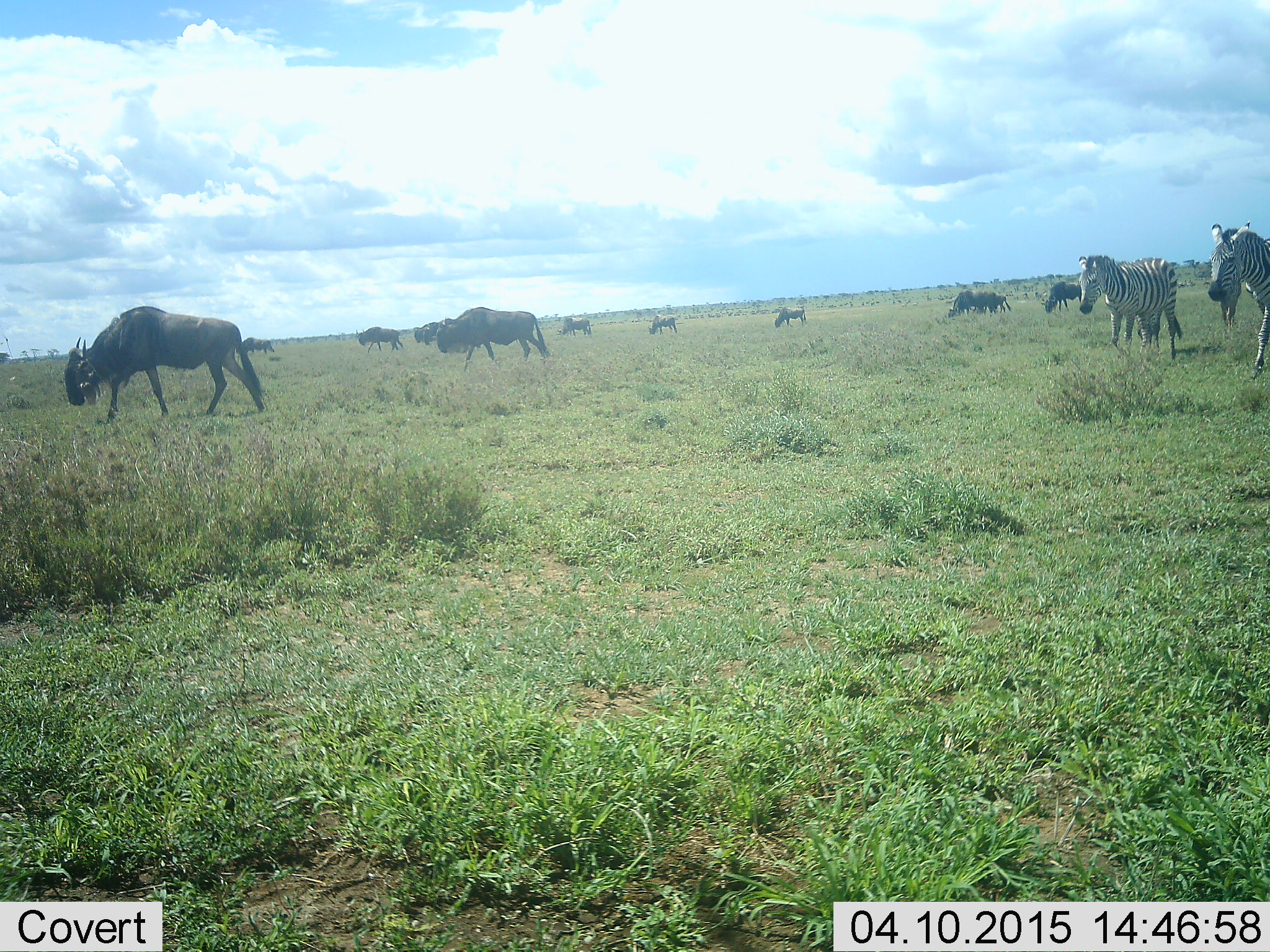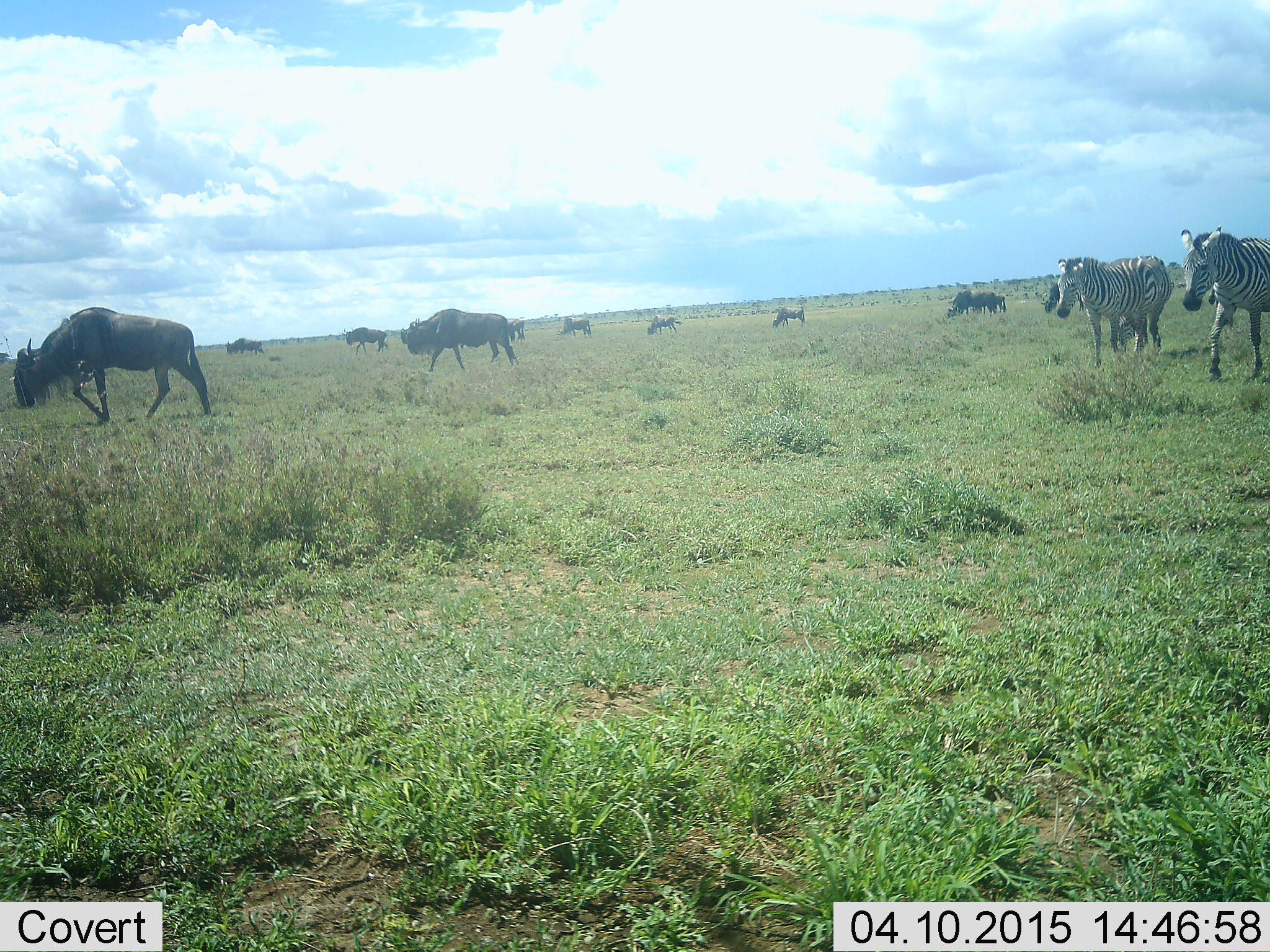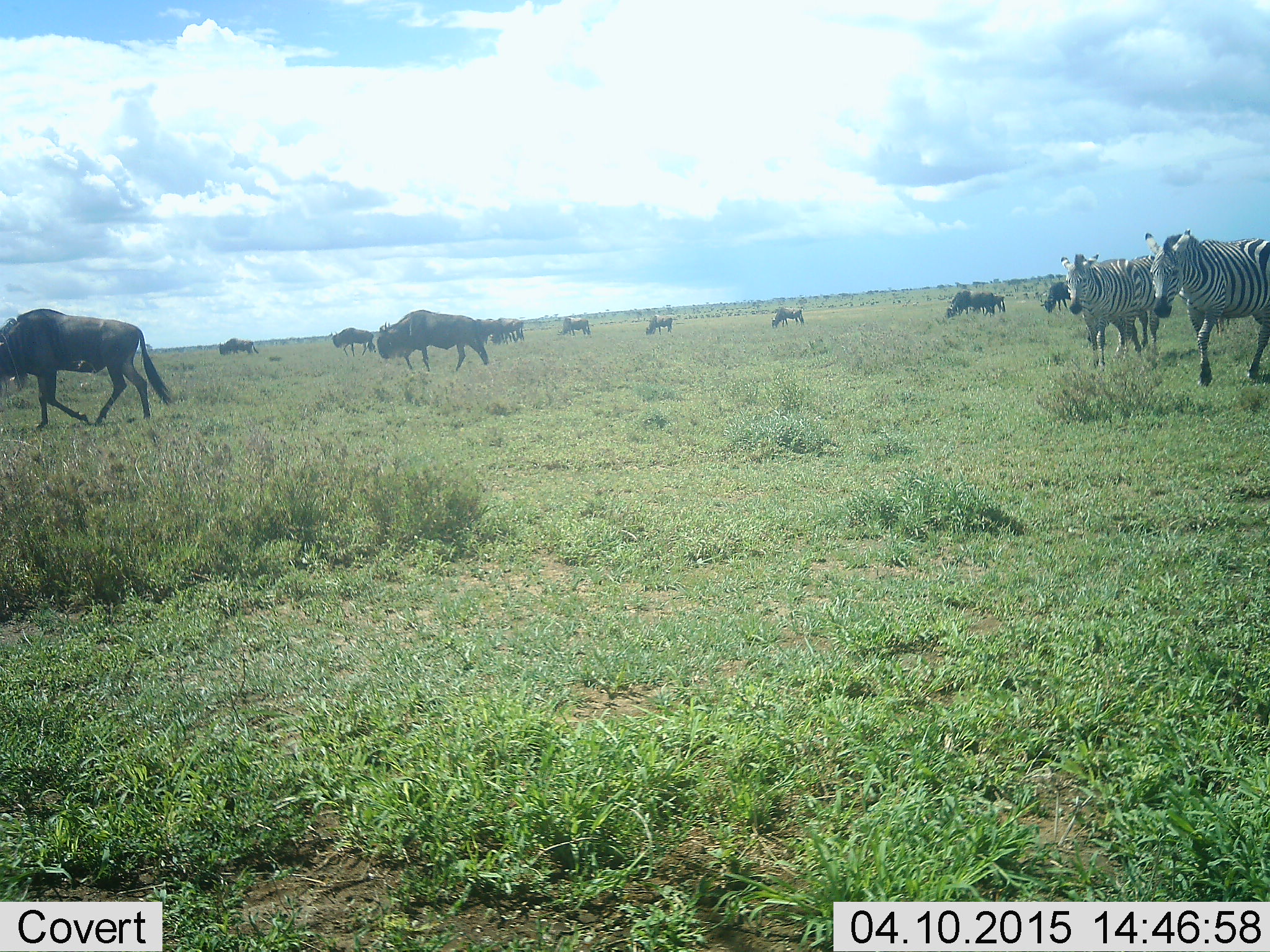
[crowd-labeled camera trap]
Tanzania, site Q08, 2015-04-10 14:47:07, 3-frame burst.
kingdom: Animalia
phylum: Chordata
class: Mammalia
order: Artiodactyla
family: Bovidae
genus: Connochaetes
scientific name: Connochaetes taurinus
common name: blue wildebeest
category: wildebeest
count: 11-50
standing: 9%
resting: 0%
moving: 100%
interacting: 0%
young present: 0%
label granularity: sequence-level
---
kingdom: Animalia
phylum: Chordata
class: Mammalia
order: Perissodactyla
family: Equidae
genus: Equus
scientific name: Equus quagga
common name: plains zebra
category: zebra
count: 3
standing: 9%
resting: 0%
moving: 100%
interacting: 0%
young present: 0%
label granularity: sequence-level